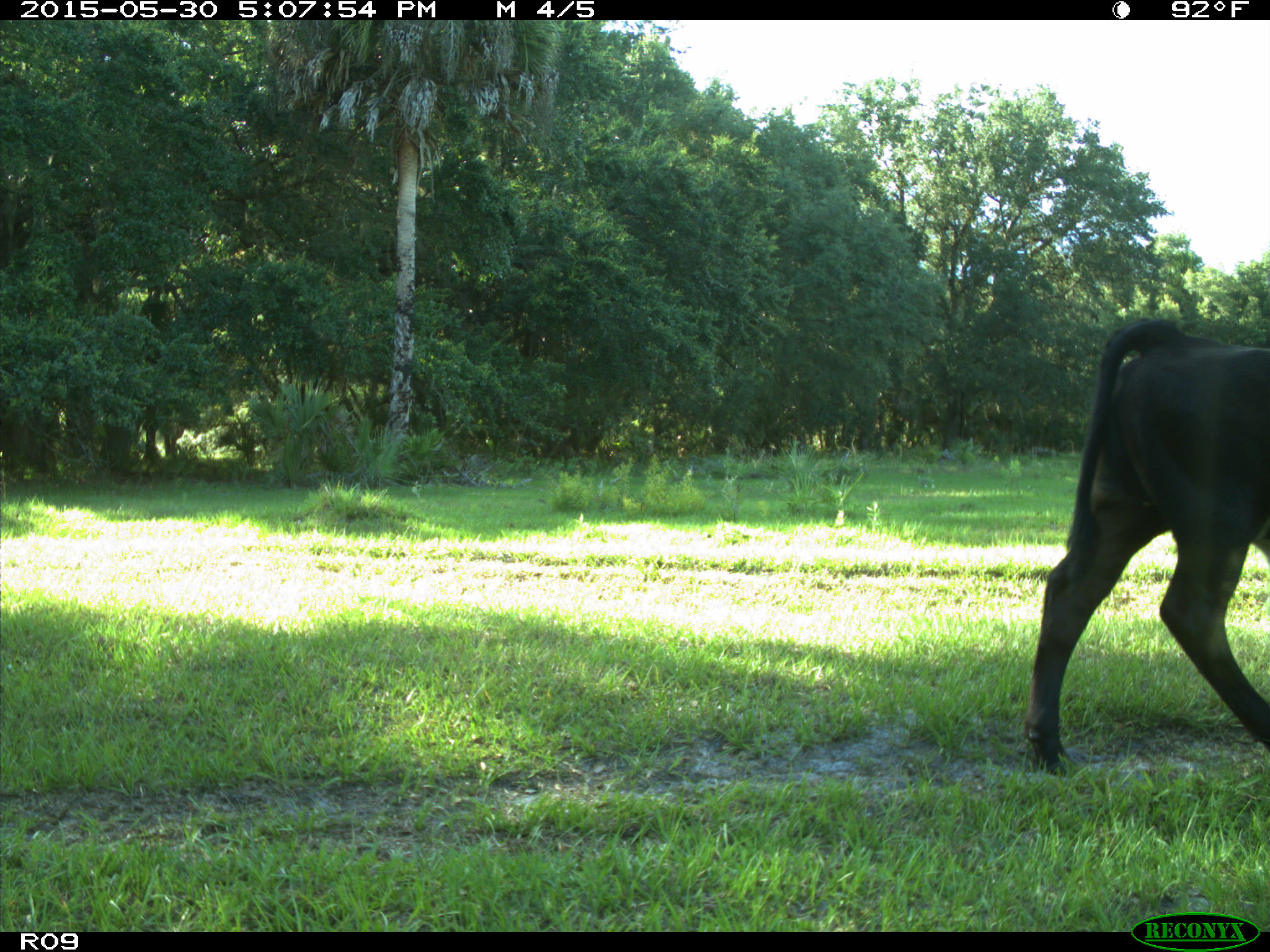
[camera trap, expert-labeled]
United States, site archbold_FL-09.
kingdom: Animalia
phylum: Chordata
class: Mammalia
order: Artiodactyla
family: Bovidae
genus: Bos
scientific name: Bos taurus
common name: domestic cow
Bos taurus (domestic cow).